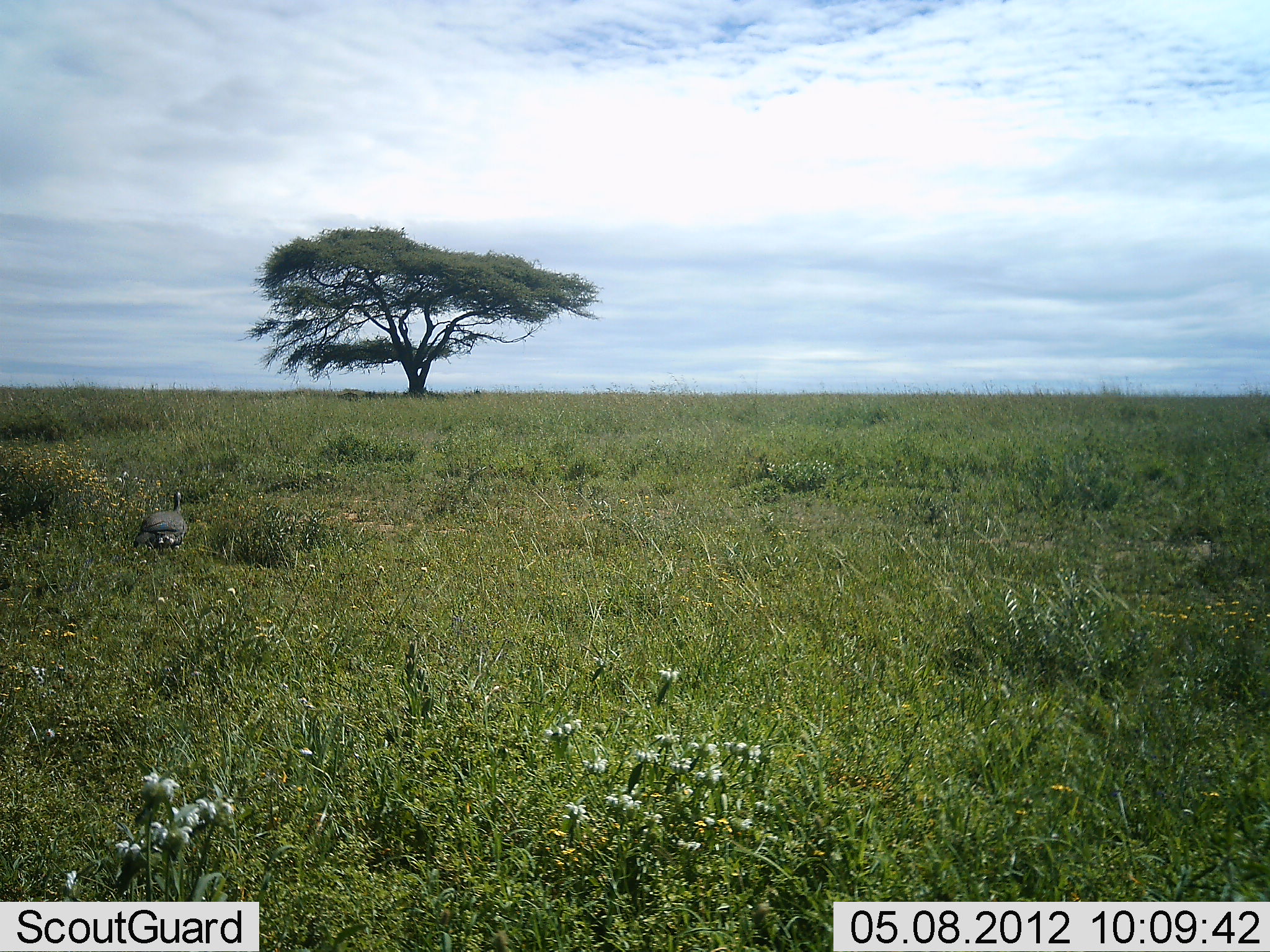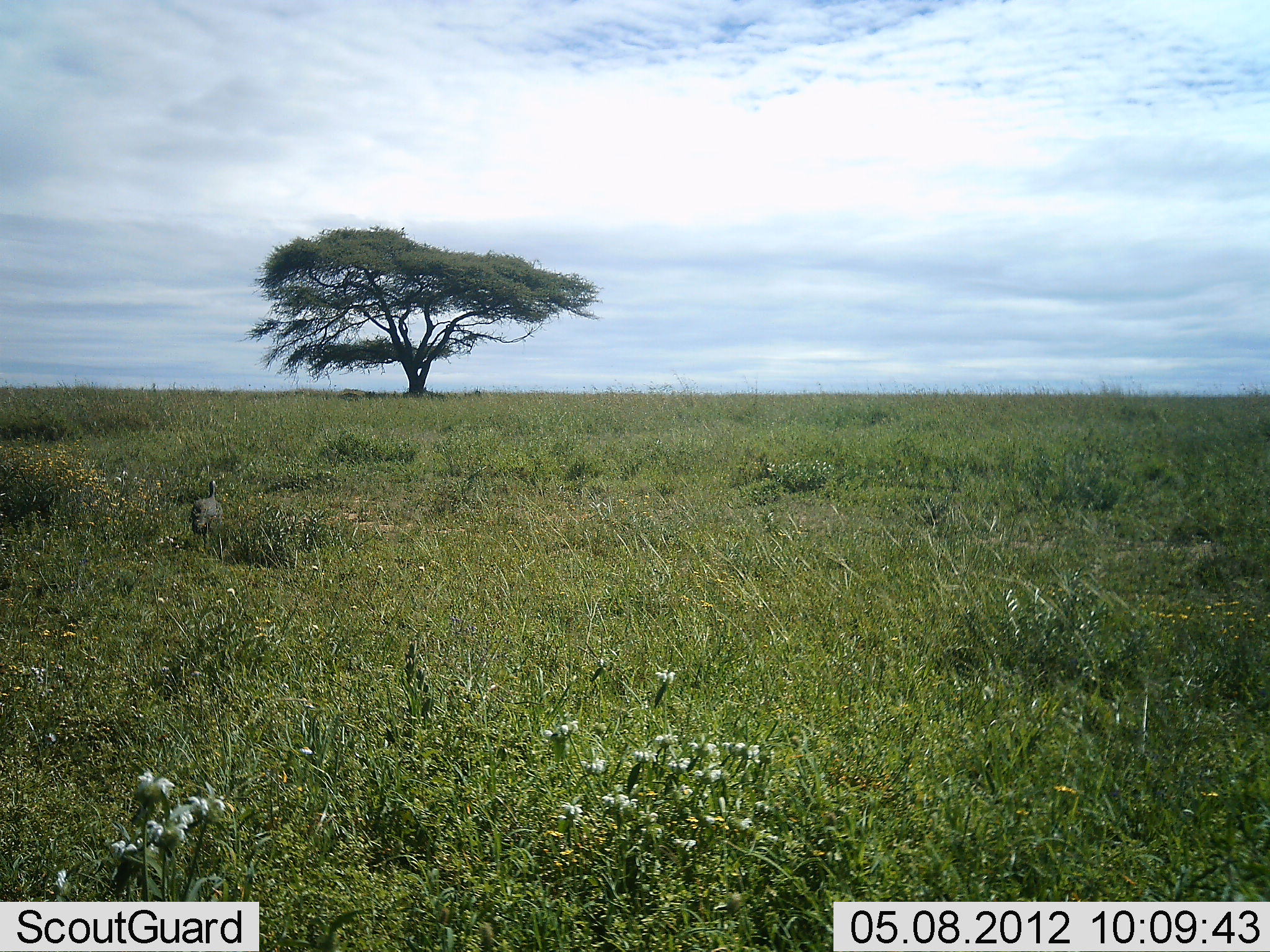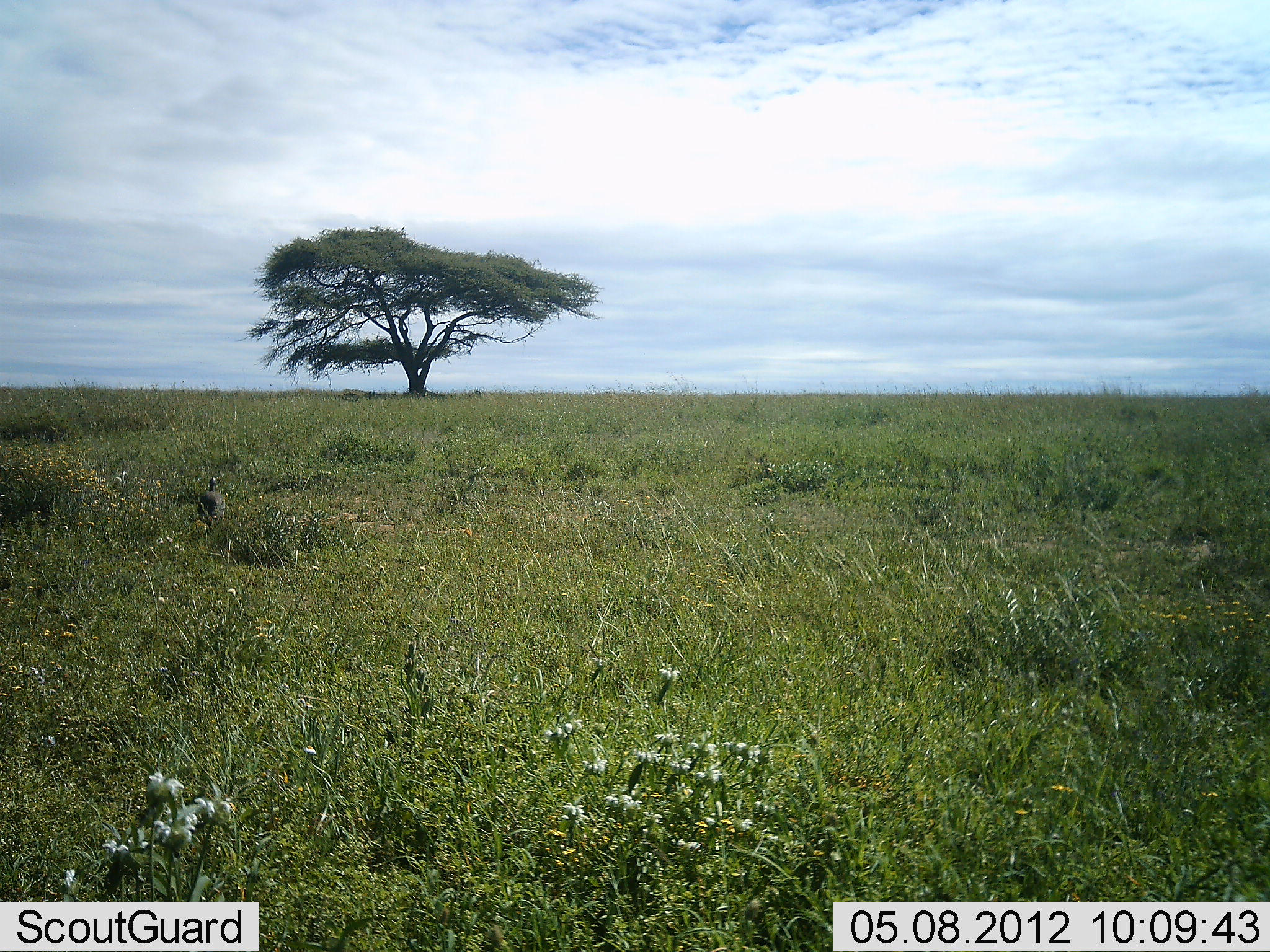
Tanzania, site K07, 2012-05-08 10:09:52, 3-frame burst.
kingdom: Animalia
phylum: Chordata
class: Aves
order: Galliformes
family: Numididae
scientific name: Numididae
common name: guinea fowl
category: guineafowl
Guineafowl (guinea fowl) (Numididae), count 1. Behavior (volunteer vote fractions): standing 0%, resting 0%, moving 100%, interacting 0%. Young present (vote fraction): 0%. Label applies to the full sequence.